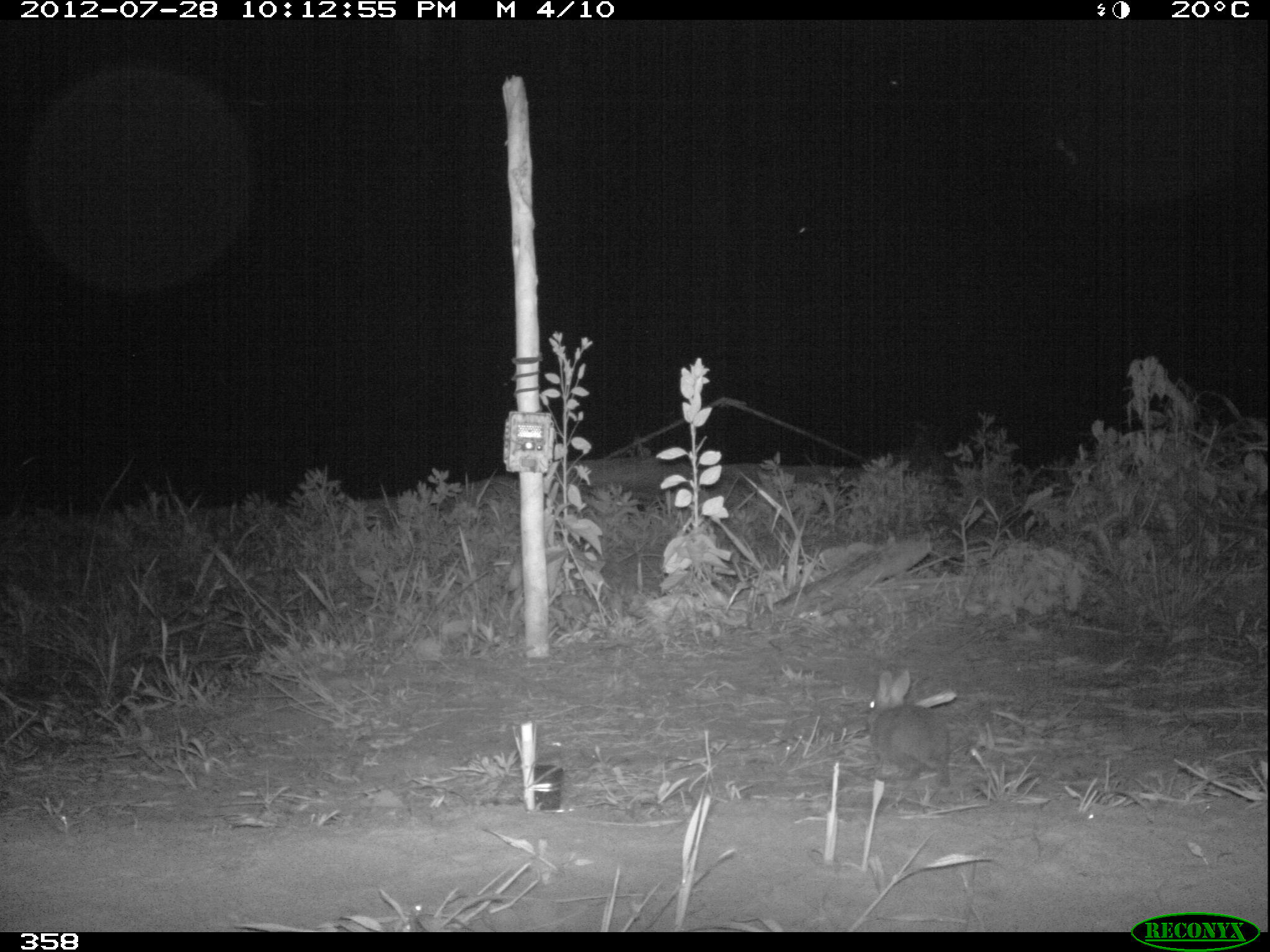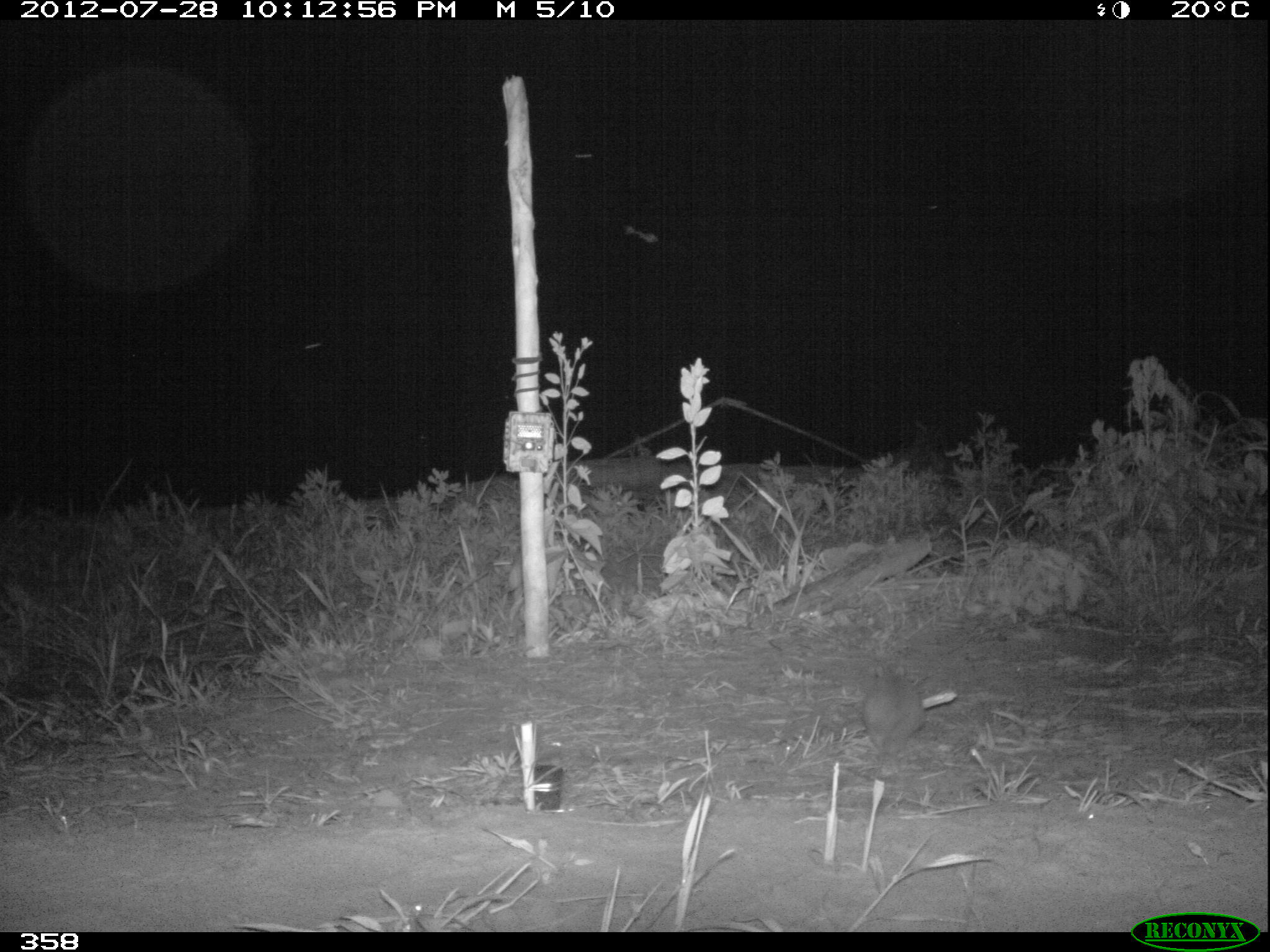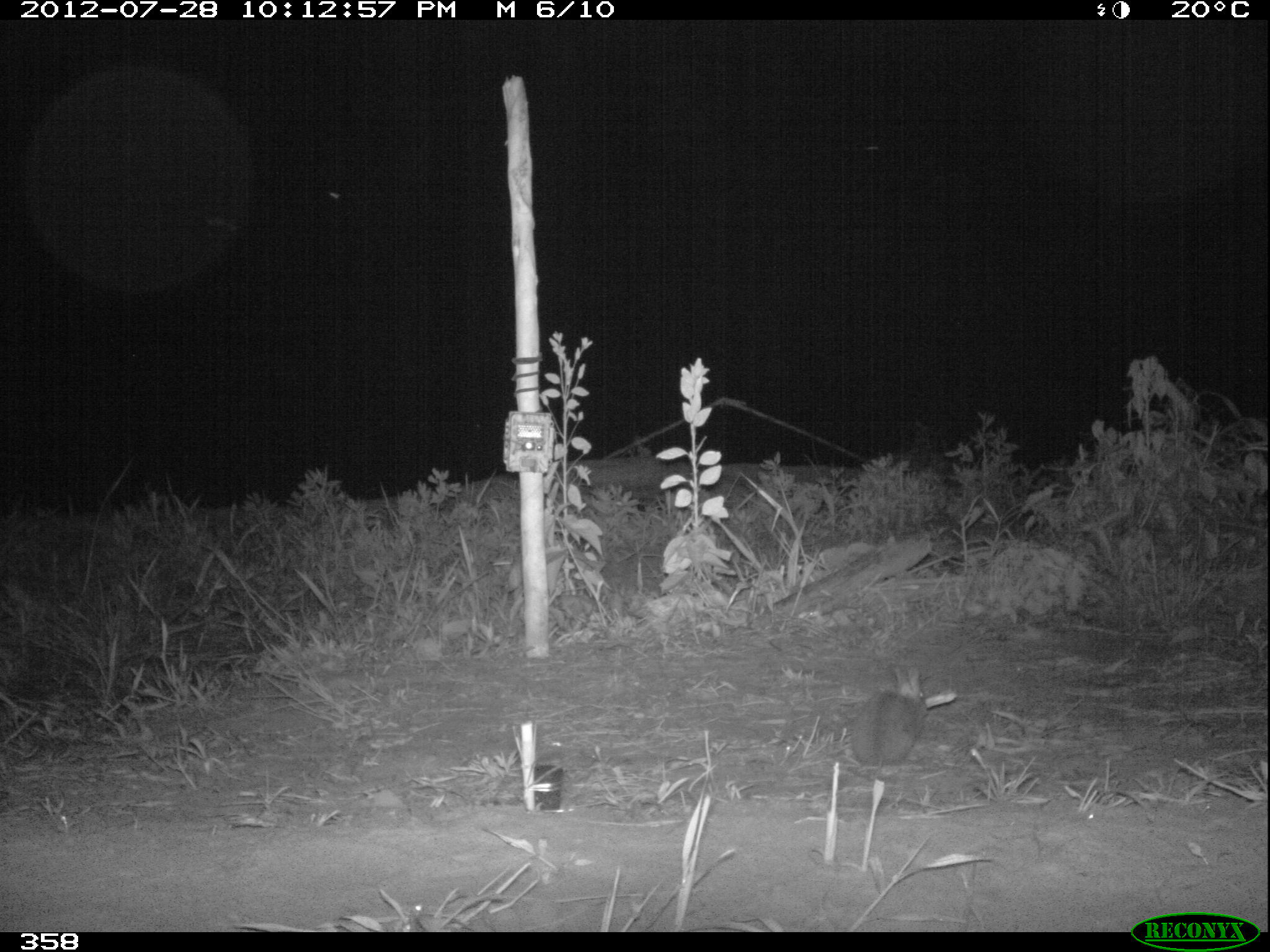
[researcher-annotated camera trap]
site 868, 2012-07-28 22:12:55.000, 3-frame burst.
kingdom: Animalia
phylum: Chordata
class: Mammalia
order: Lagomorpha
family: Leporidae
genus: Sylvilagus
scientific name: Sylvilagus brasiliensis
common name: tapeti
Sylvilagus brasiliensis (tapeti).